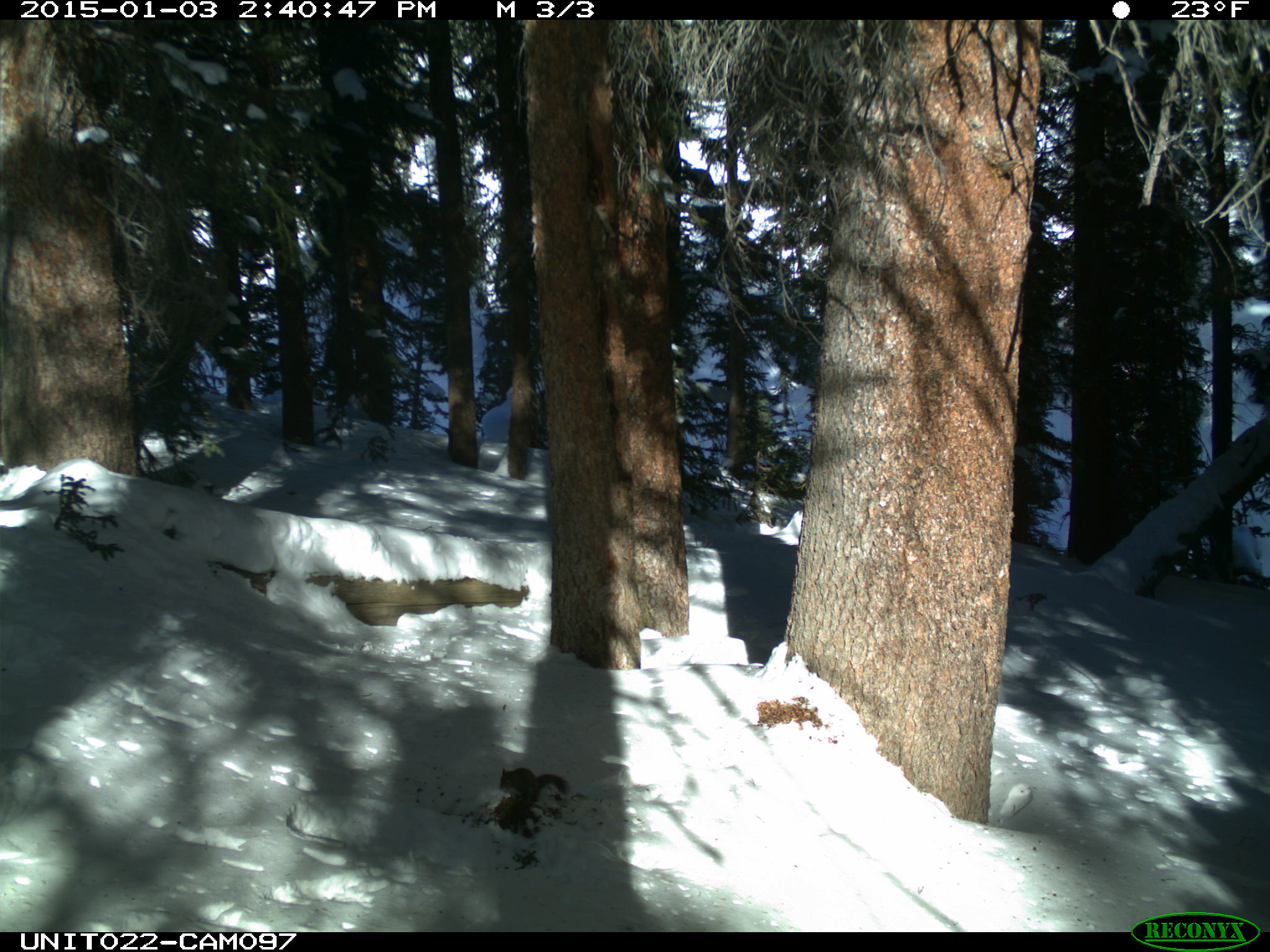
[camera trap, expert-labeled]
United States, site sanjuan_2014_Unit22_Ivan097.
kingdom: Animalia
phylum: Chordata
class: Mammalia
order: Rodentia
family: Sciuridae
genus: Tamiasciurus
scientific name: Tamiasciurus hudsonicus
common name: american red squirrel